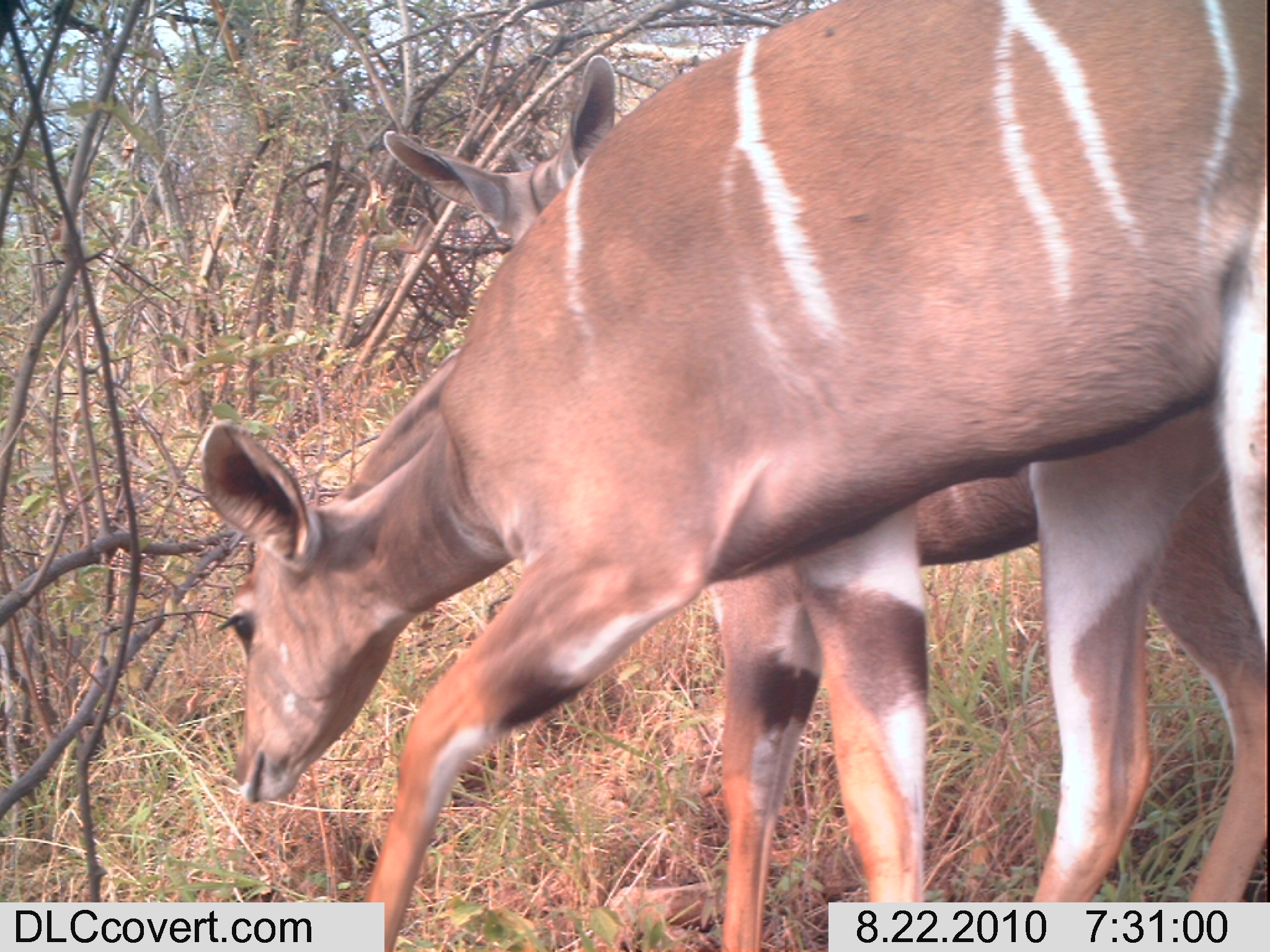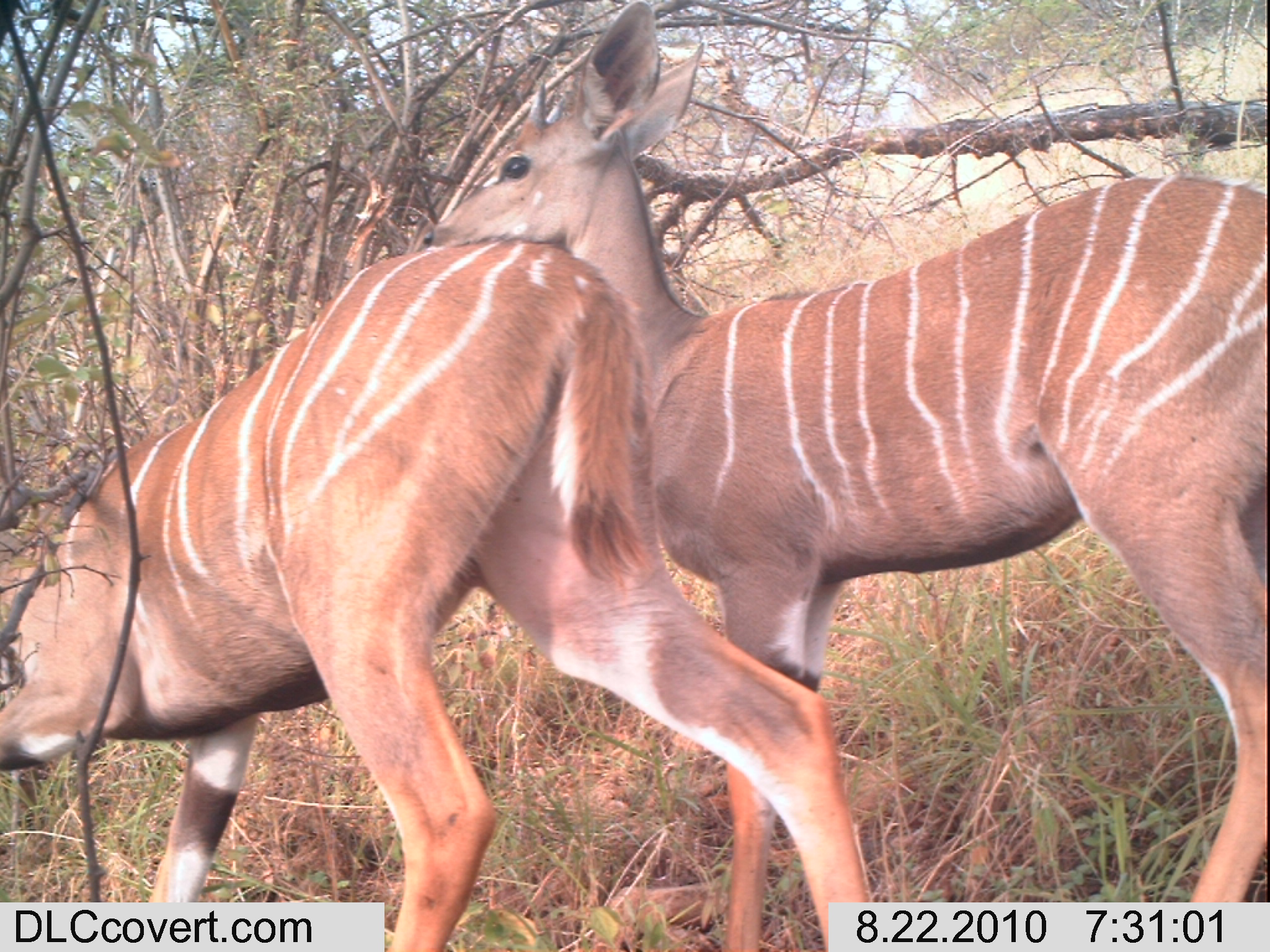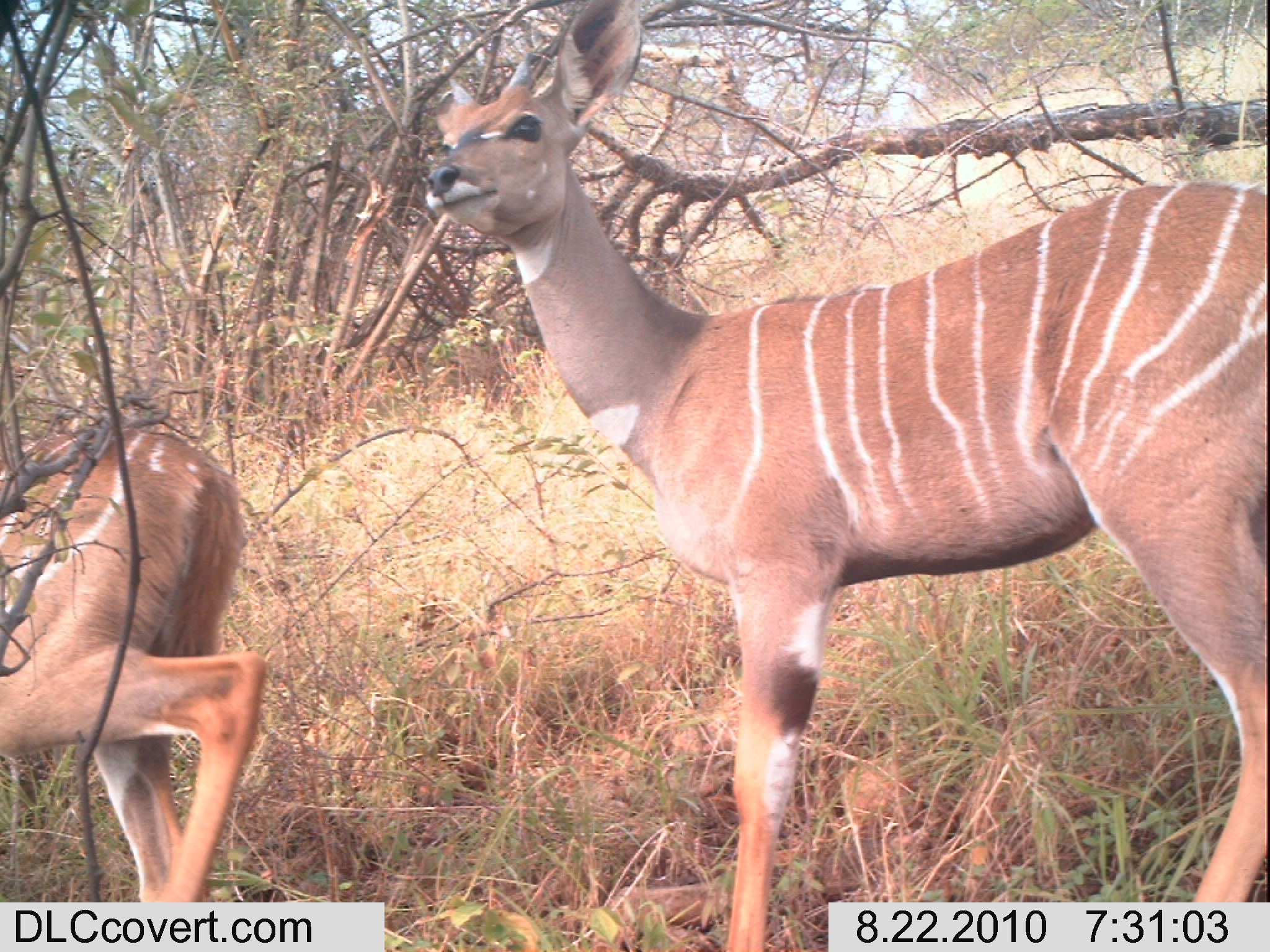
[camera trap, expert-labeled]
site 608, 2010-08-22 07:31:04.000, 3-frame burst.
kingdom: Animalia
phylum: Chordata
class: Mammalia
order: Artiodactyla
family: Bovidae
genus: Tragelaphus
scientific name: Tragelaphus imberbis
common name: lesser kudu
Tragelaphus imberbis (lesser kudu), count 2.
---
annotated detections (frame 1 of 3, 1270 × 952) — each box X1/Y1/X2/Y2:
tragelaphus imberbis: 195/0/1263/948; 385/53/1262/948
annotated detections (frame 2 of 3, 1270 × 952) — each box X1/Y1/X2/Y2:
tragelaphus imberbis: 425/1/1265/949; 0/237/874/952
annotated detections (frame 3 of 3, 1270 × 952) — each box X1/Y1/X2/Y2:
tragelaphus imberbis: 423/0/1269/948; 0/415/271/900